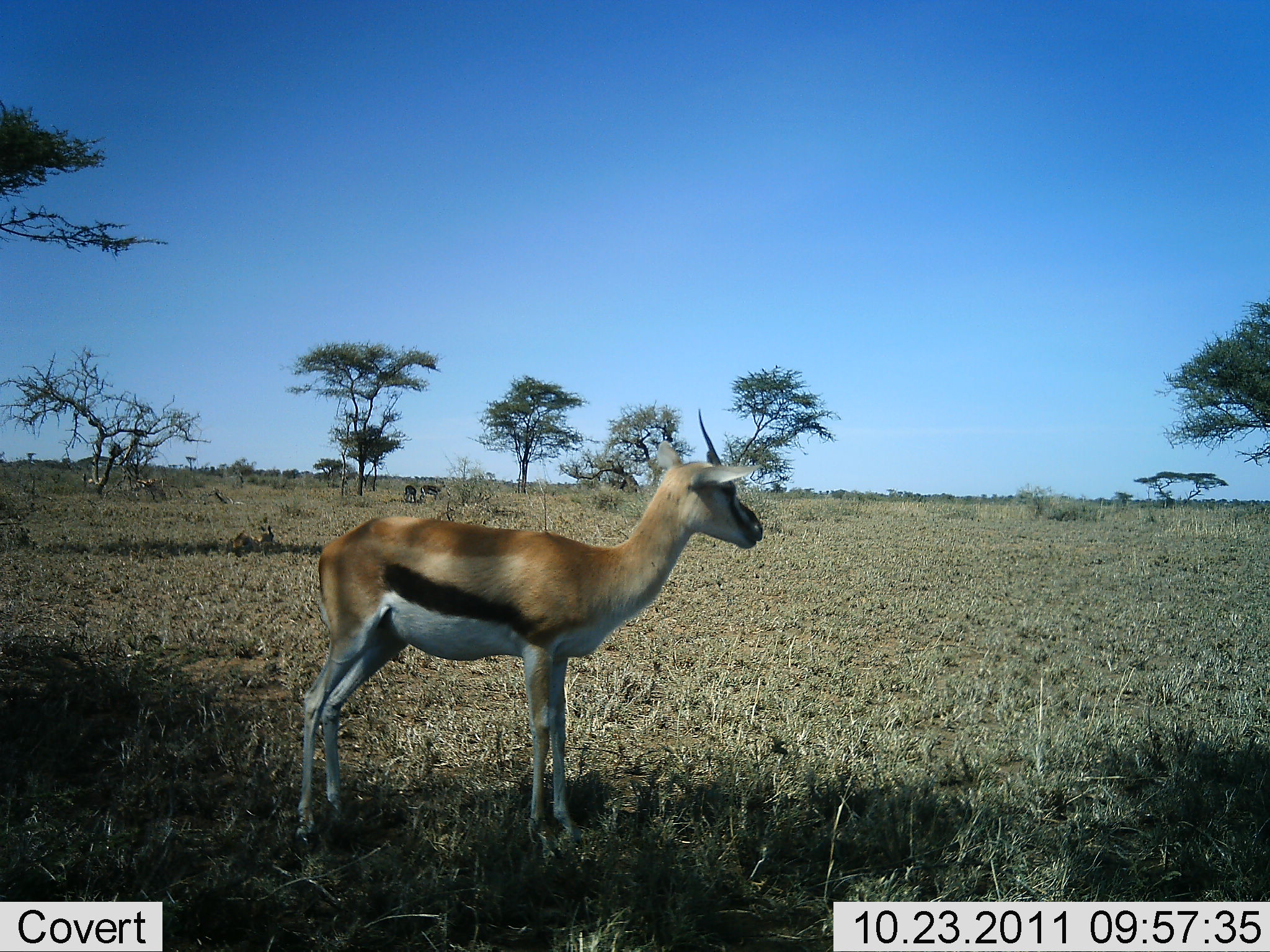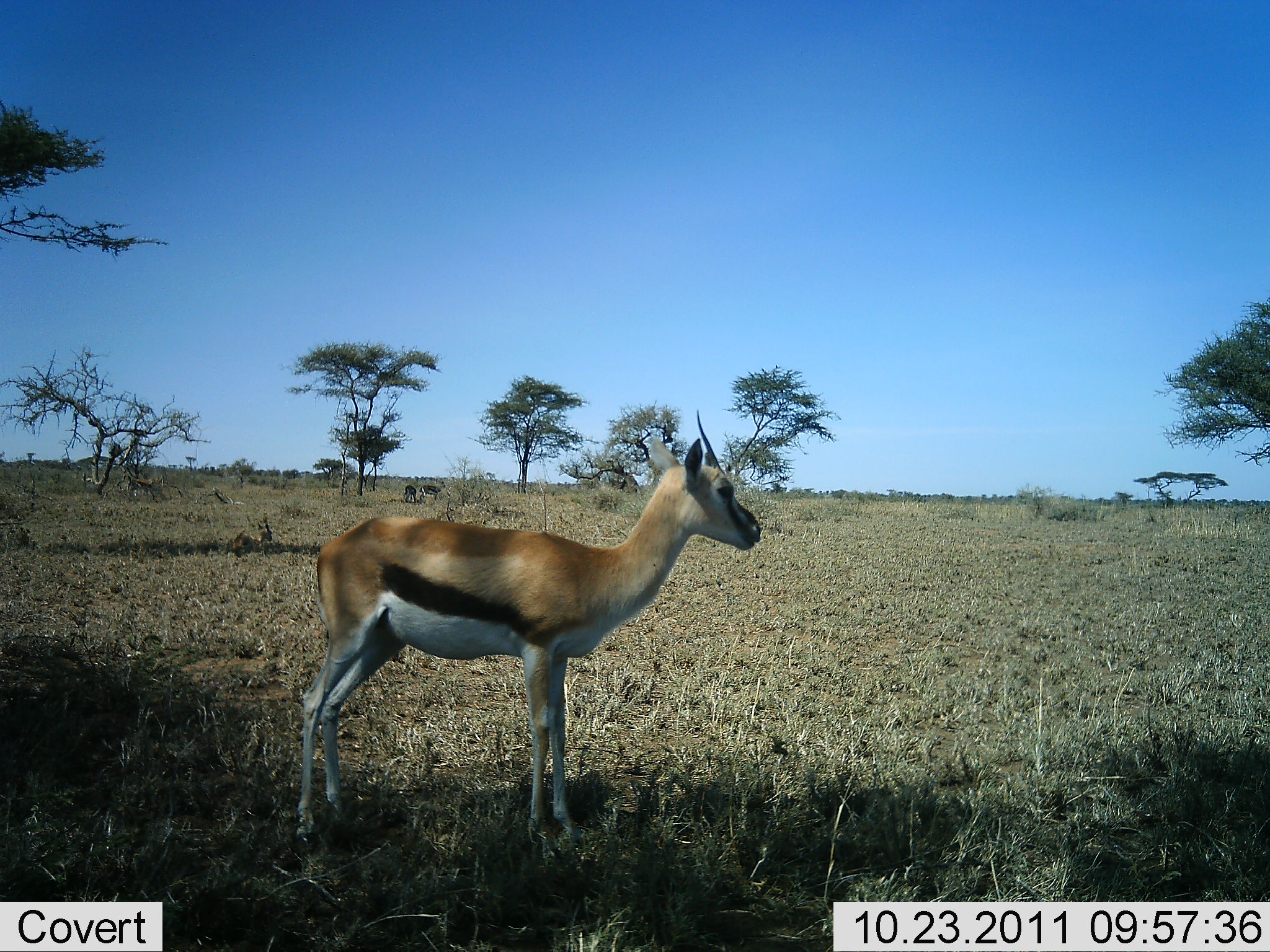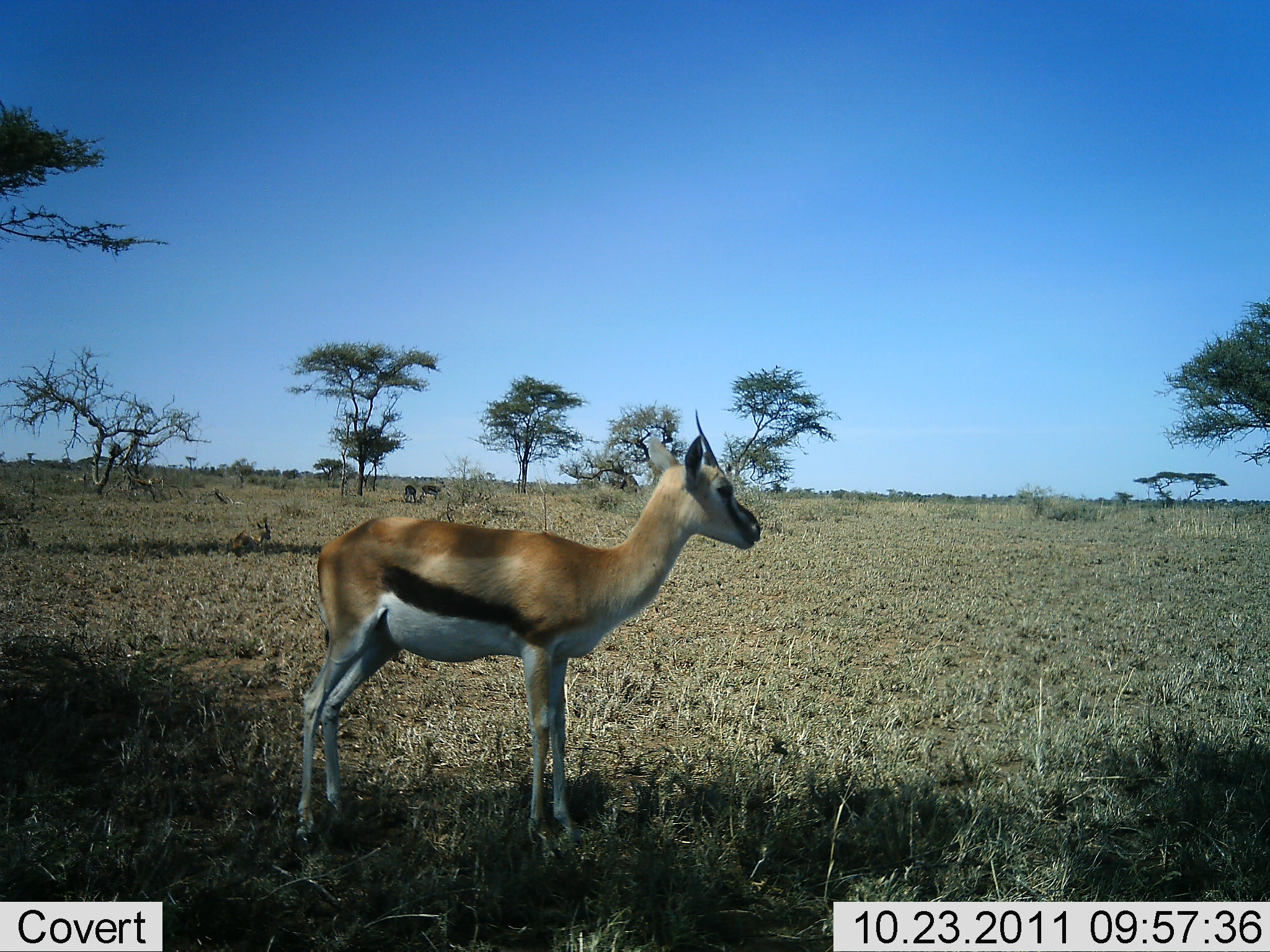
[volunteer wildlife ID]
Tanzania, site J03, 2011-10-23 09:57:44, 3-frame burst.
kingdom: Animalia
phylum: Chordata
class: Mammalia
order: Artiodactyla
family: Bovidae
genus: Eudorcas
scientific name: Eudorcas thomsonii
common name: thomson's gazelle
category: gazellethomsons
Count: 5.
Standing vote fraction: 100%.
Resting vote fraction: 33%.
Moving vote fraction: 8%.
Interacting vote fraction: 0%.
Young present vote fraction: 0%.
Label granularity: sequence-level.